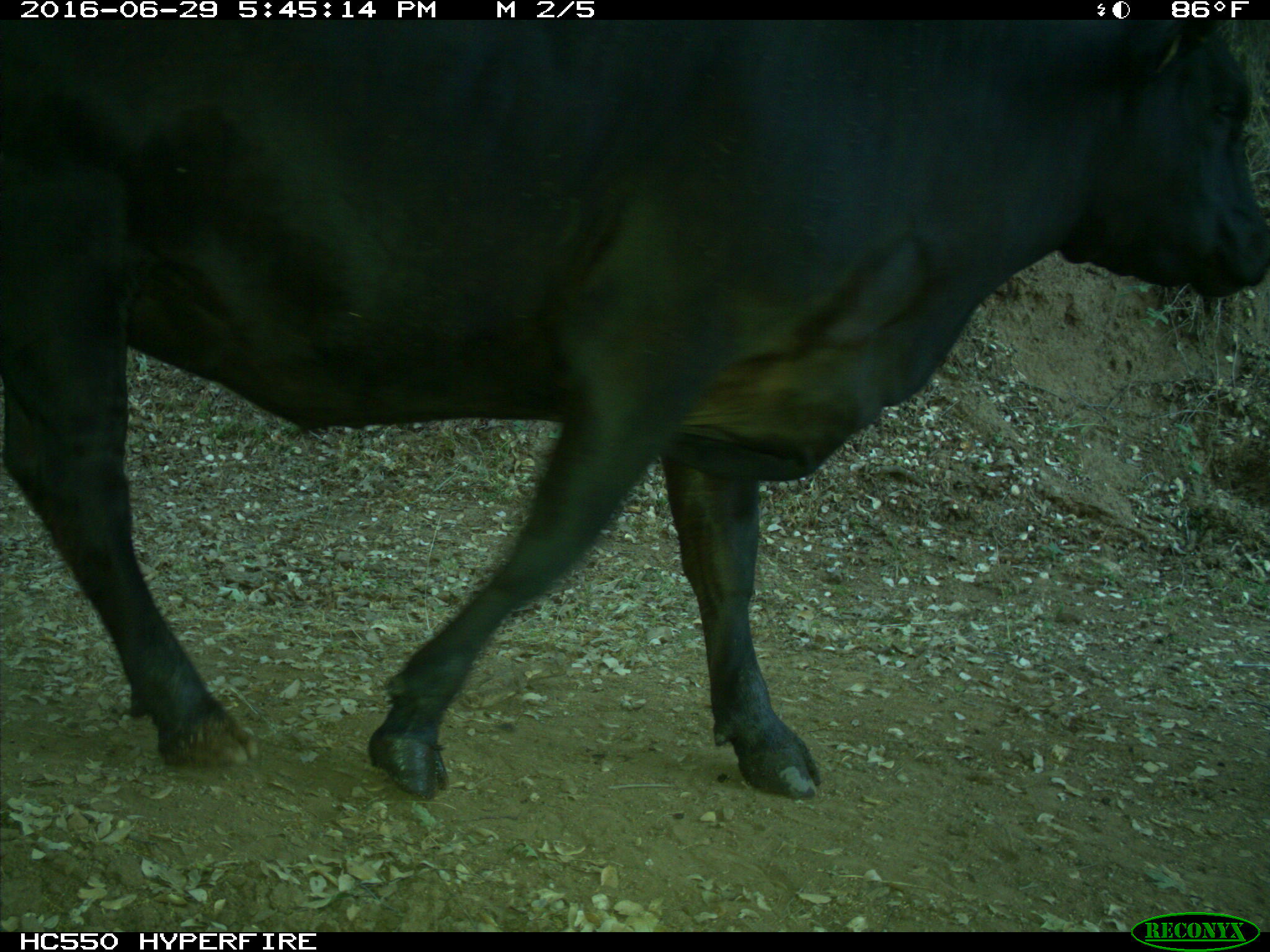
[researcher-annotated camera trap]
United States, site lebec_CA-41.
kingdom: Animalia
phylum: Chordata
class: Mammalia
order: Artiodactyla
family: Bovidae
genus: Bos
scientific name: Bos taurus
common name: domestic cow